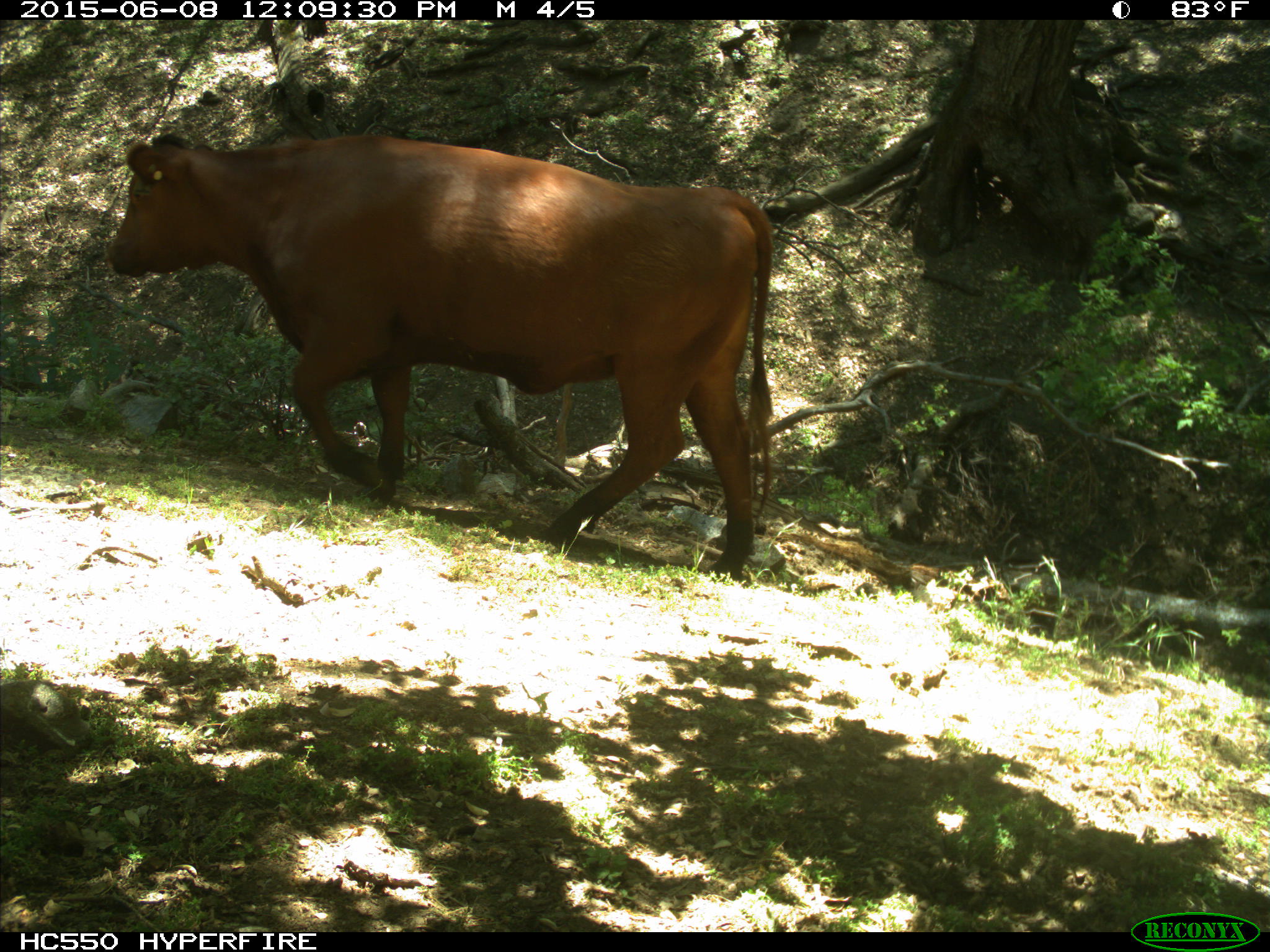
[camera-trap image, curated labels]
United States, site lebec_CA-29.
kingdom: Animalia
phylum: Chordata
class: Mammalia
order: Artiodactyla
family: Bovidae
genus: Bos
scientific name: Bos taurus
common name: domestic cow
Bos taurus (domestic cow).